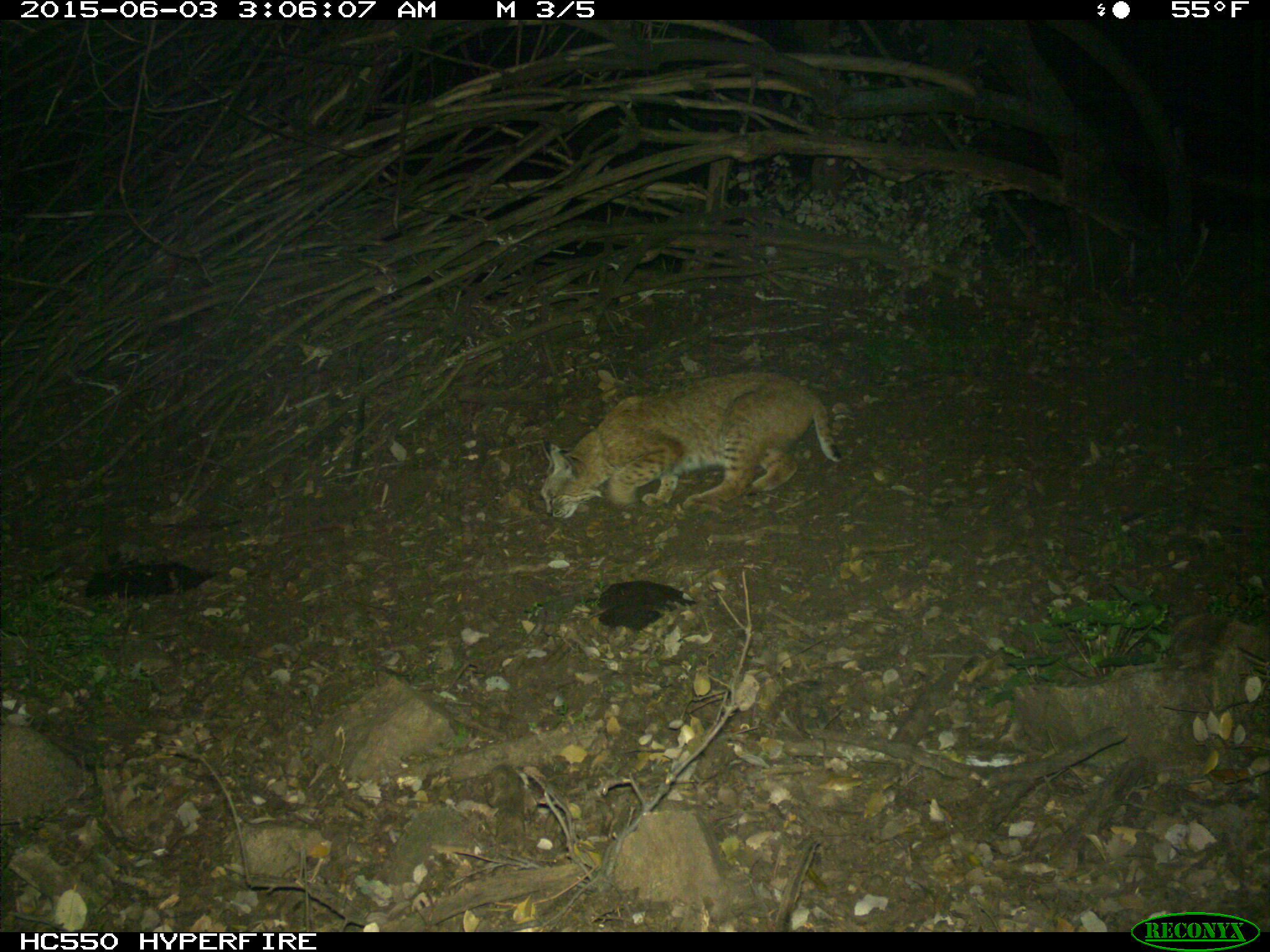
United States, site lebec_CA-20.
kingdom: Animalia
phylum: Chordata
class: Mammalia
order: Carnivora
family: Felidae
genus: Lynx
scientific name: Lynx rufus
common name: bobcat